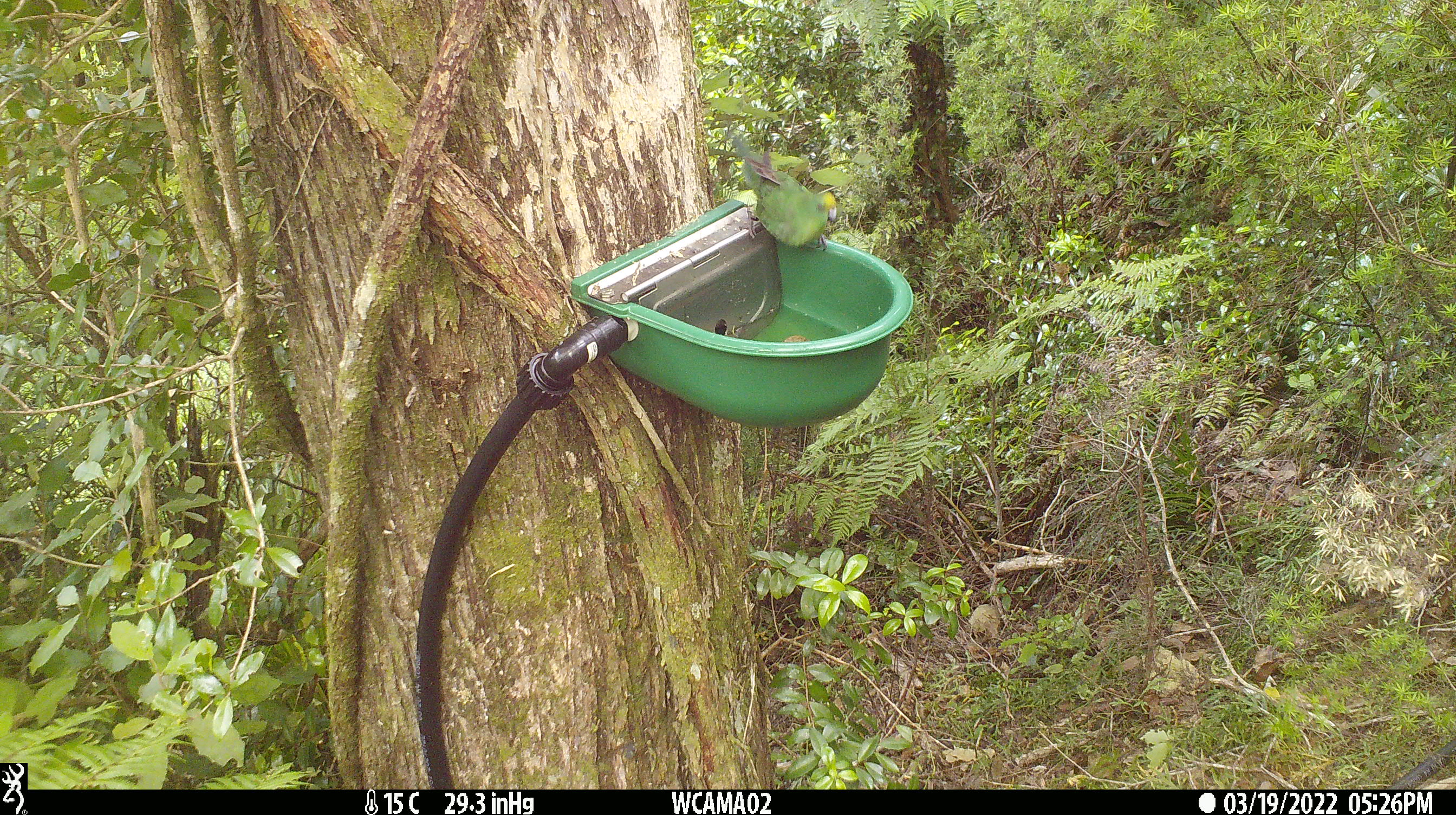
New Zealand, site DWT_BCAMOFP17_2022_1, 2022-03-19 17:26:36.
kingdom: Animalia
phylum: Chordata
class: Aves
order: Psittaciformes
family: Psittaculidae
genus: Cyanoramphus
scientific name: Cyanoramphus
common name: parakeet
Parakeet (Cyanoramphus).